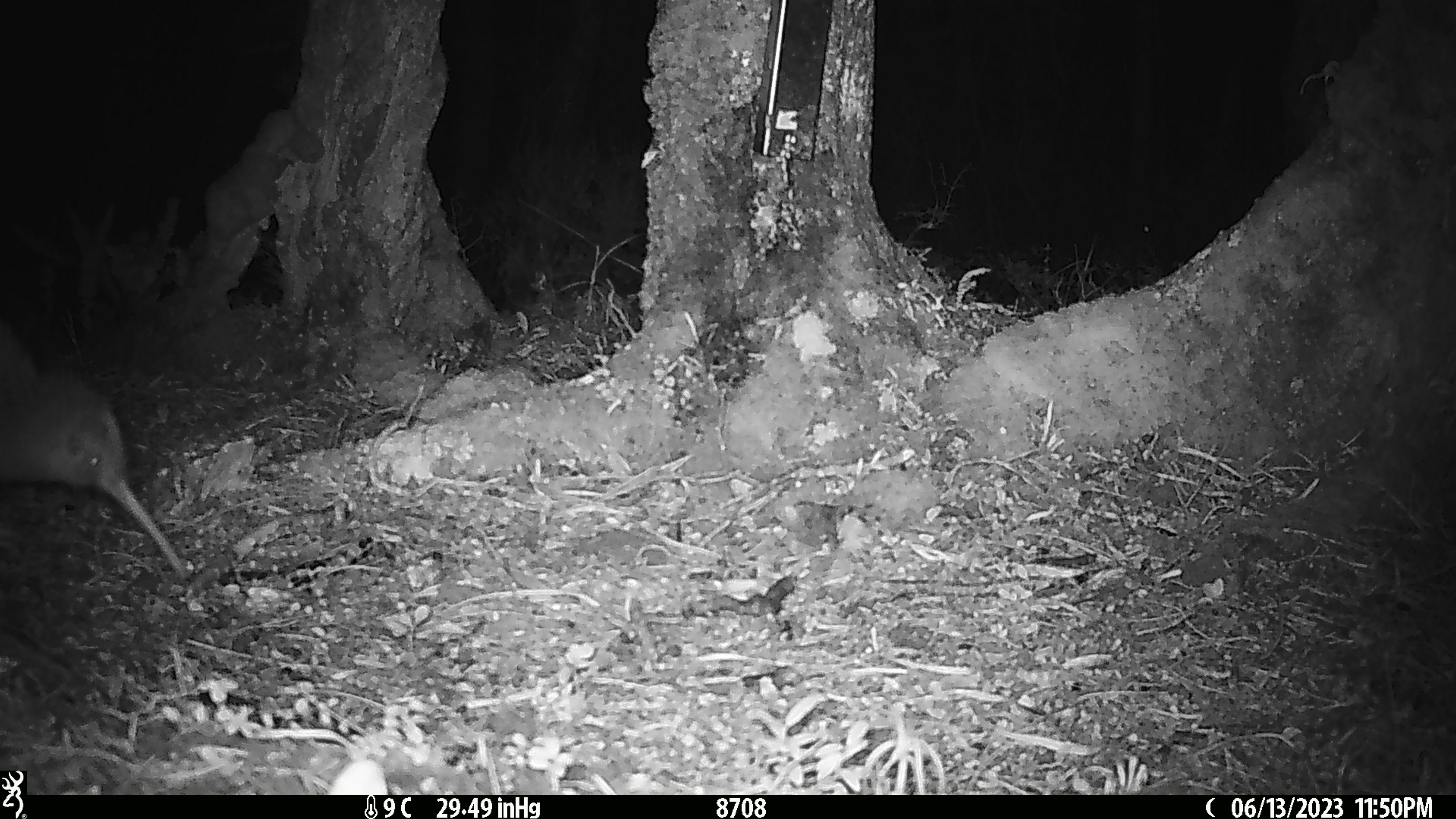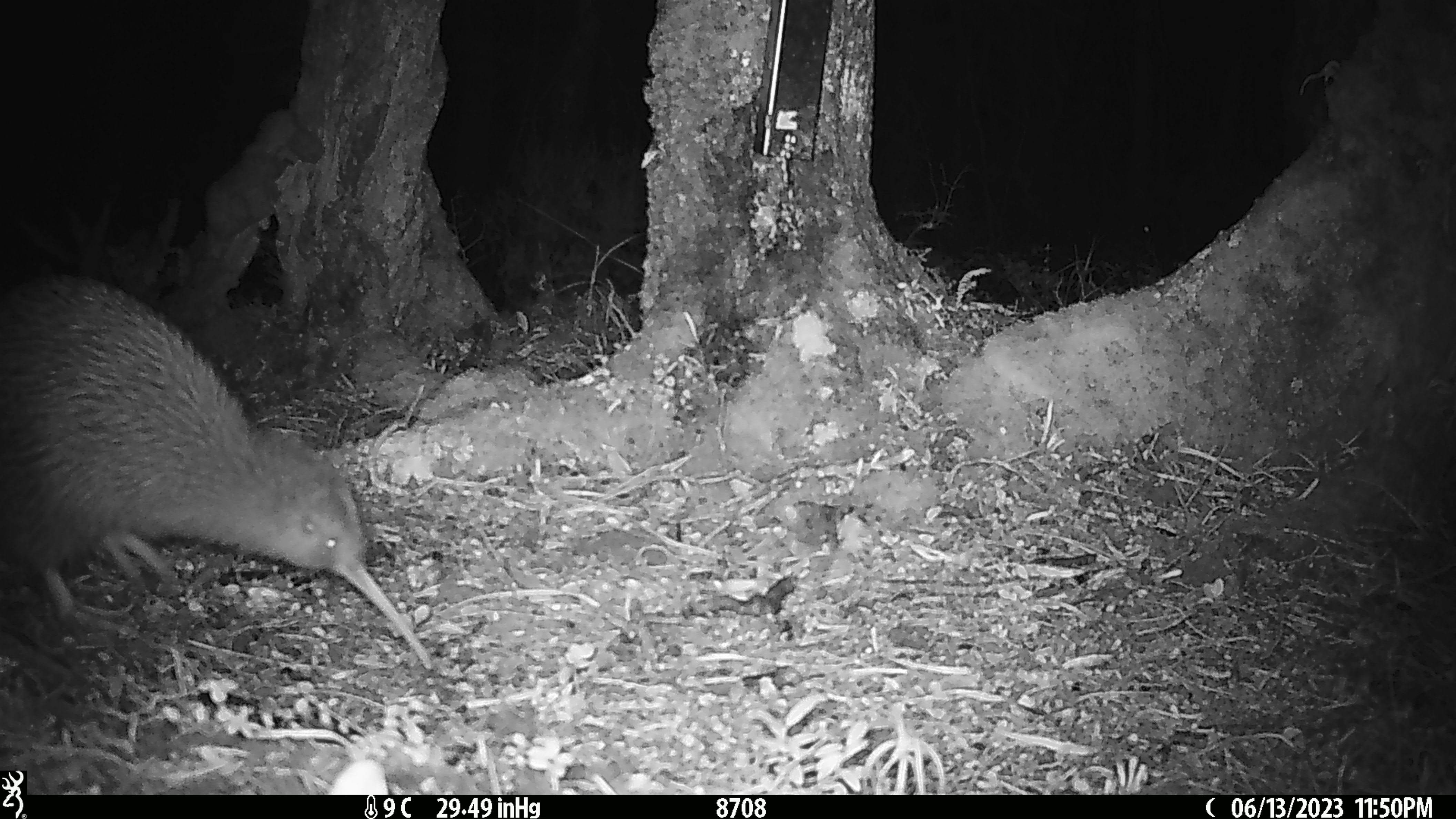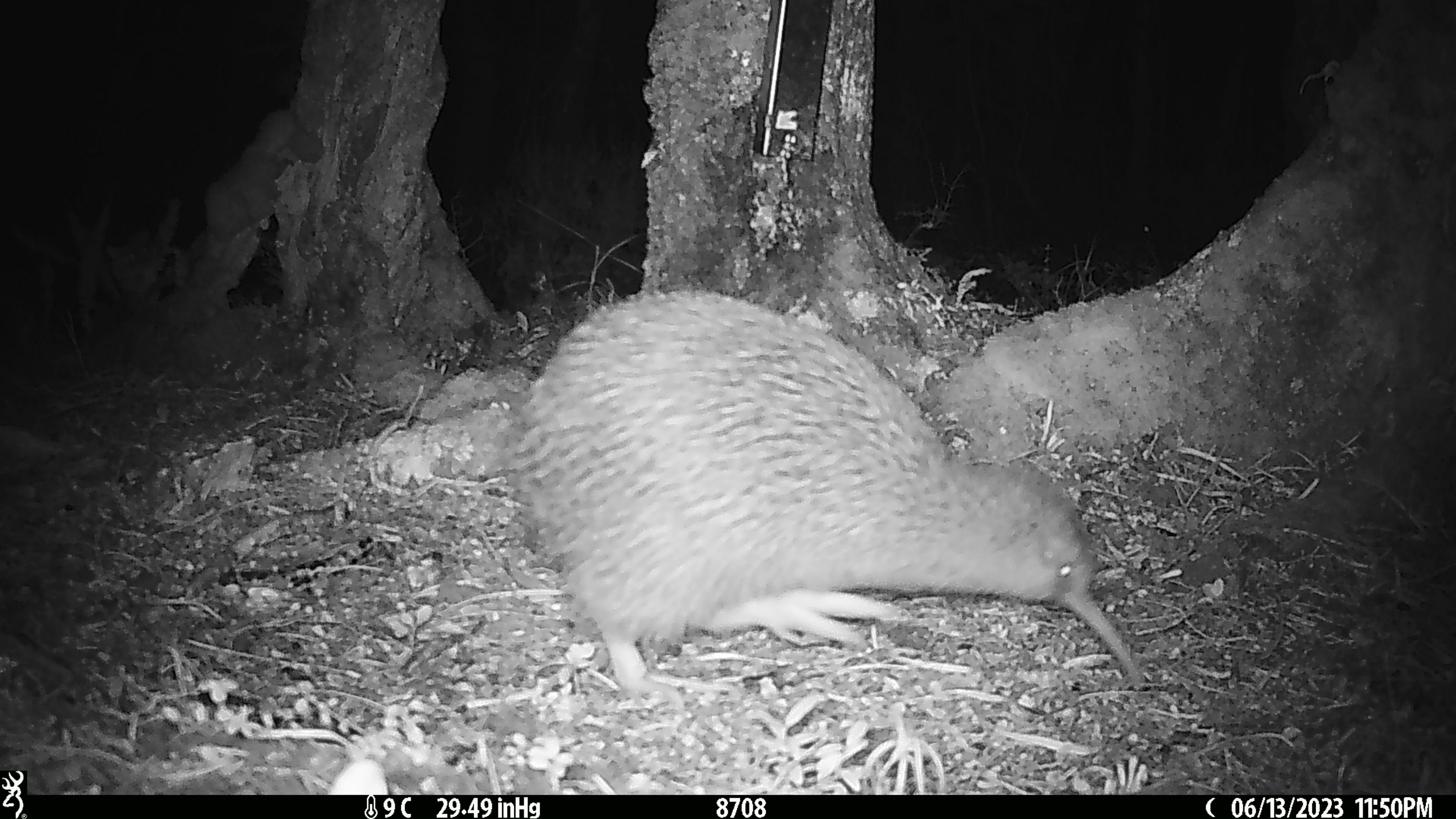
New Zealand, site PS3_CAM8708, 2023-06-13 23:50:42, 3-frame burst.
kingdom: Animalia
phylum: Chordata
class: Aves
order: Apterygiformes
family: Apterygidae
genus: Apteryx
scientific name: Apteryx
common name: kiwi